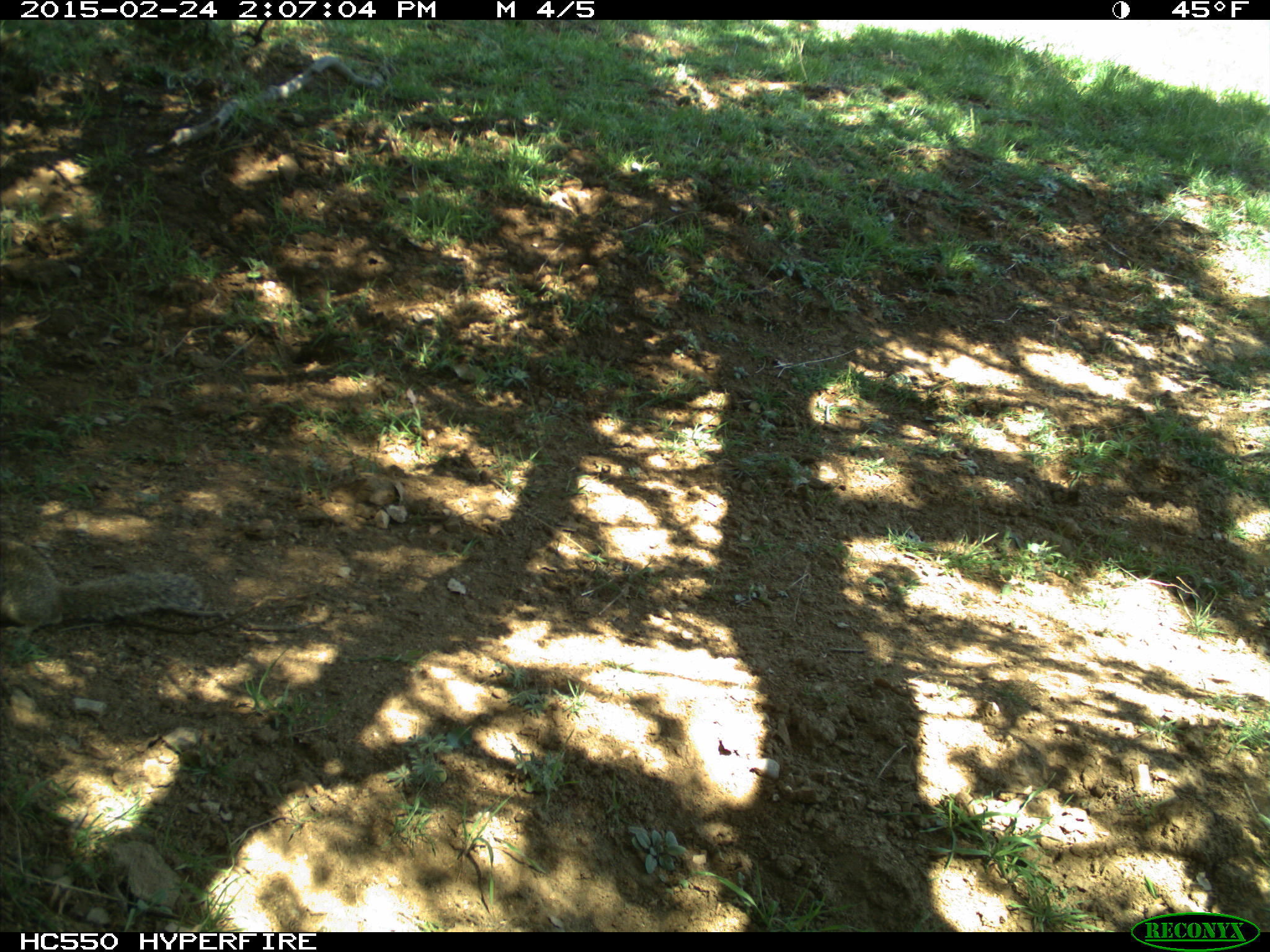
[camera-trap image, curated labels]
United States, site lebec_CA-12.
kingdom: Animalia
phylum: Chordata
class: Mammalia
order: Rodentia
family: Sciuridae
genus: Otospermophilus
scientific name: Otospermophilus beecheyi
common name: california ground squirrel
Otospermophilus beecheyi (california ground squirrel).